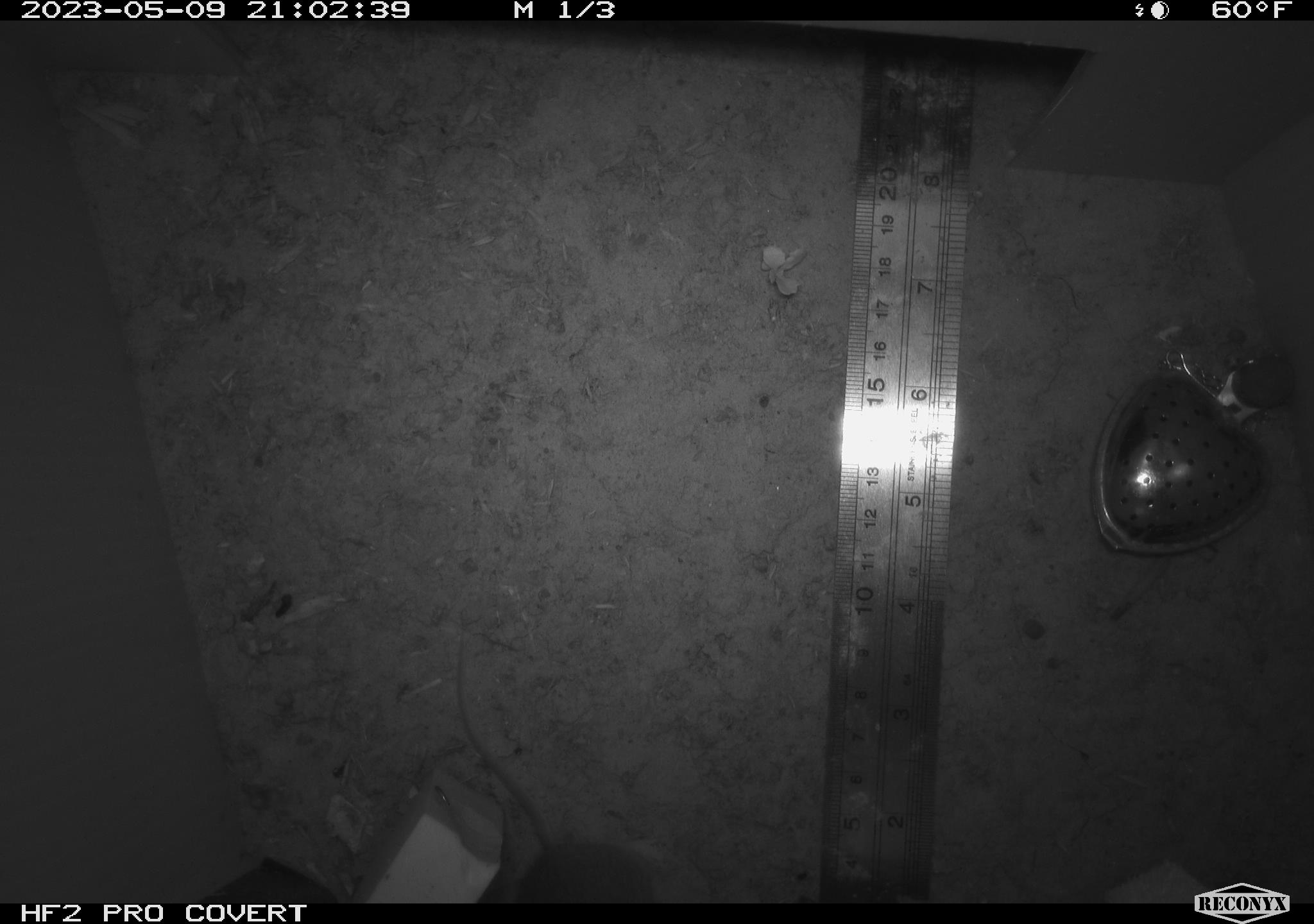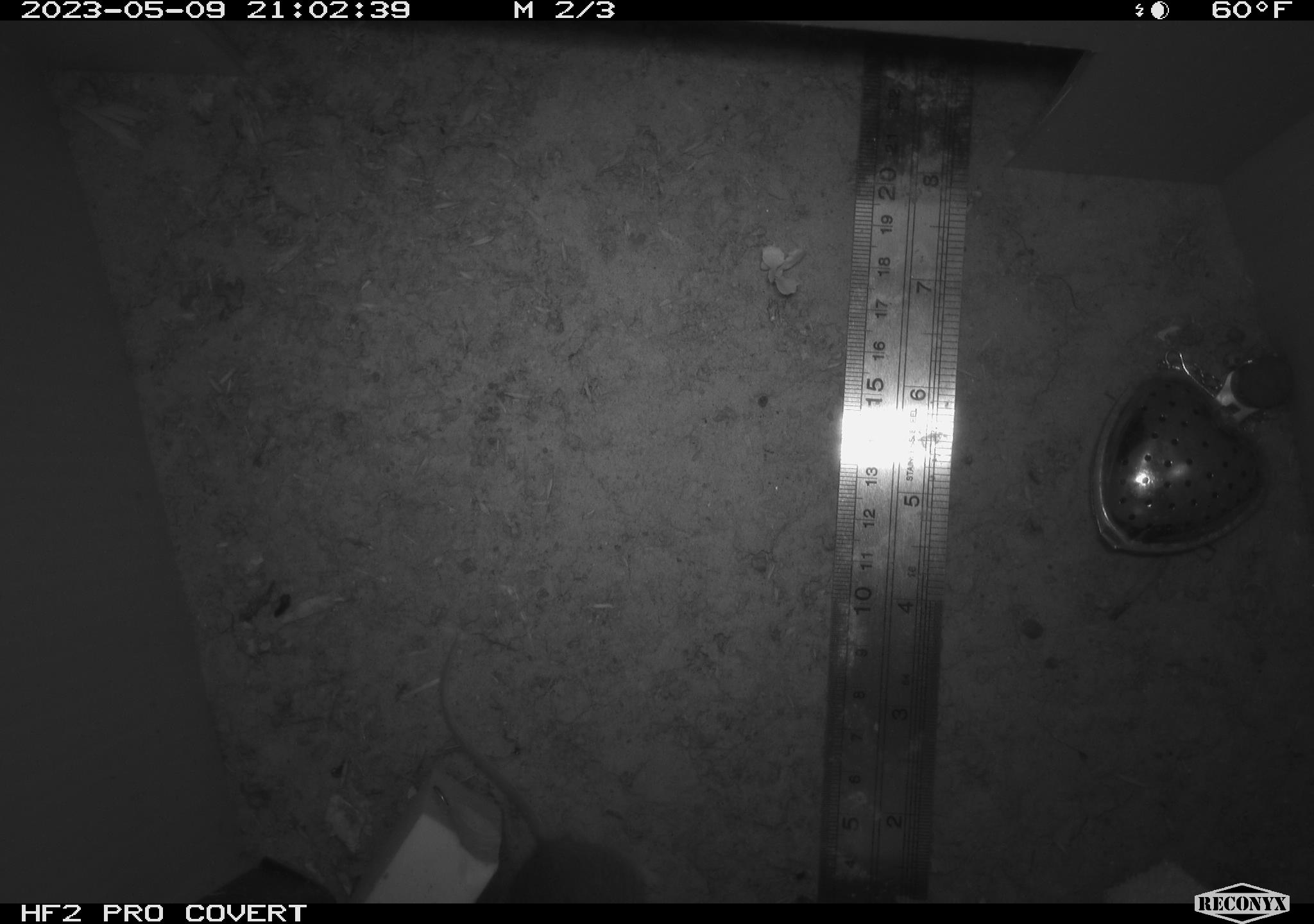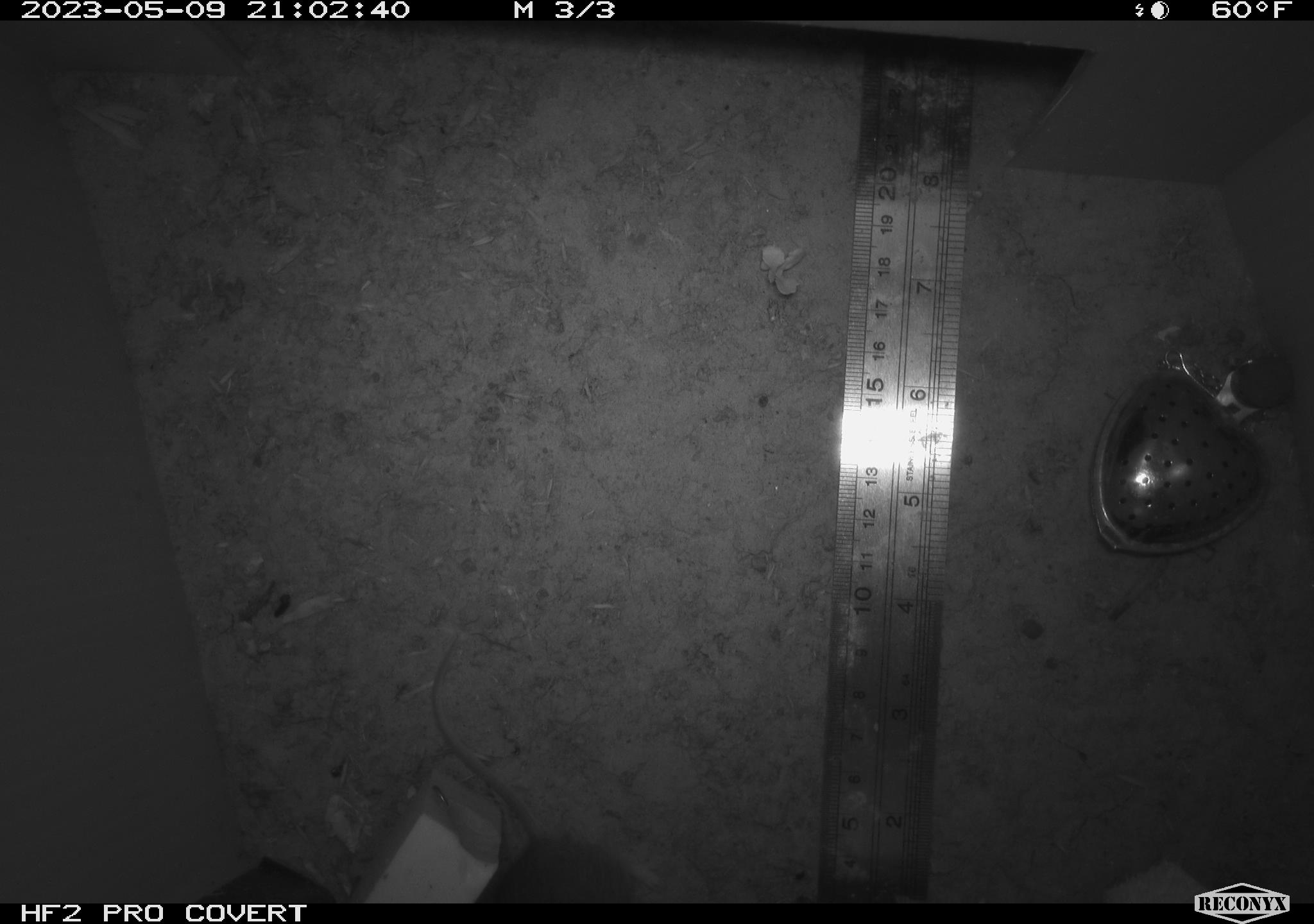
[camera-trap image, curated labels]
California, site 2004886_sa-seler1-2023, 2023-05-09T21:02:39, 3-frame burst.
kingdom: Animalia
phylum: Chordata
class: Mammalia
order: Rodentia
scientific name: Rodentia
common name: mouse species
Mouse species (Rodentia).